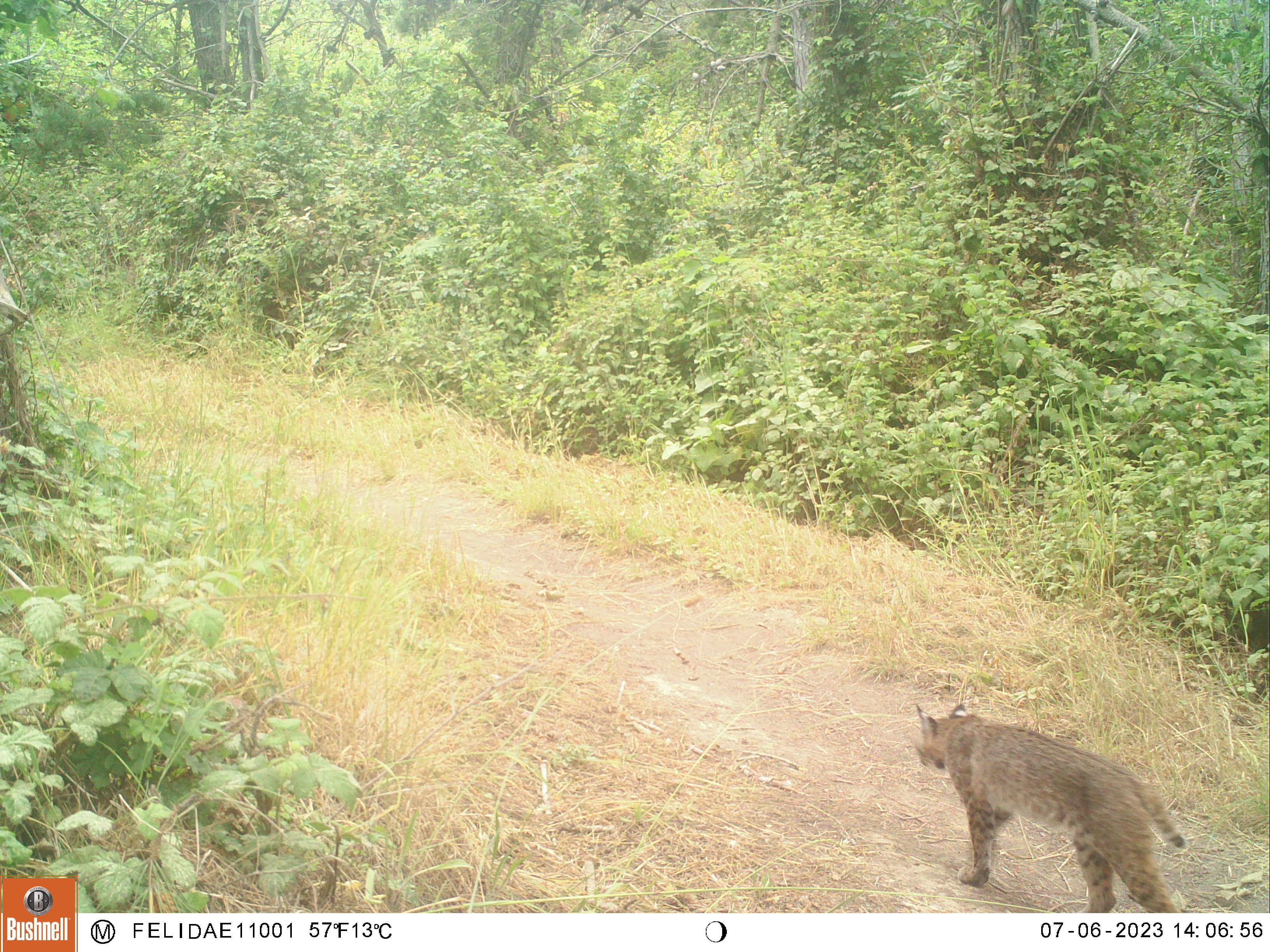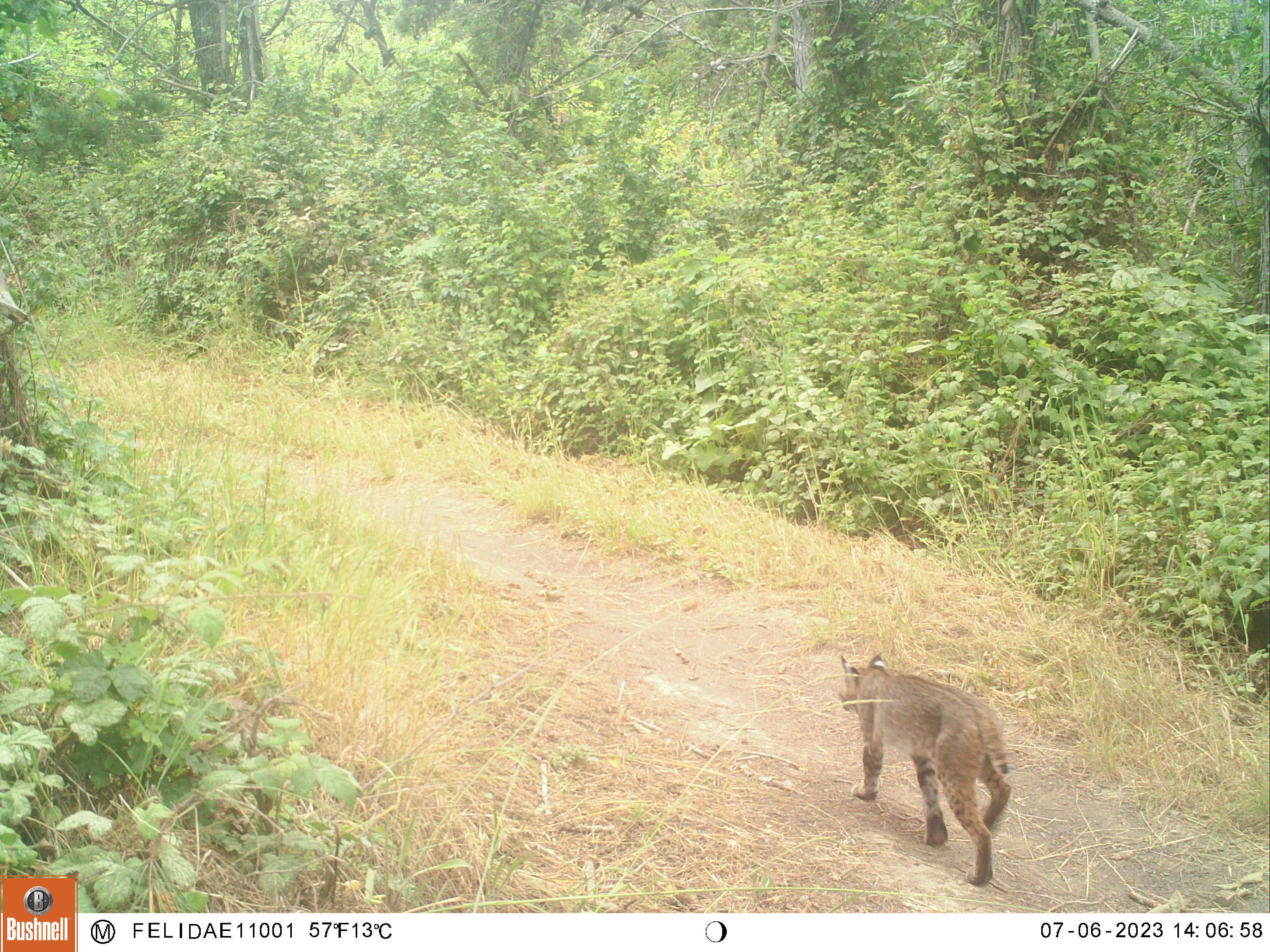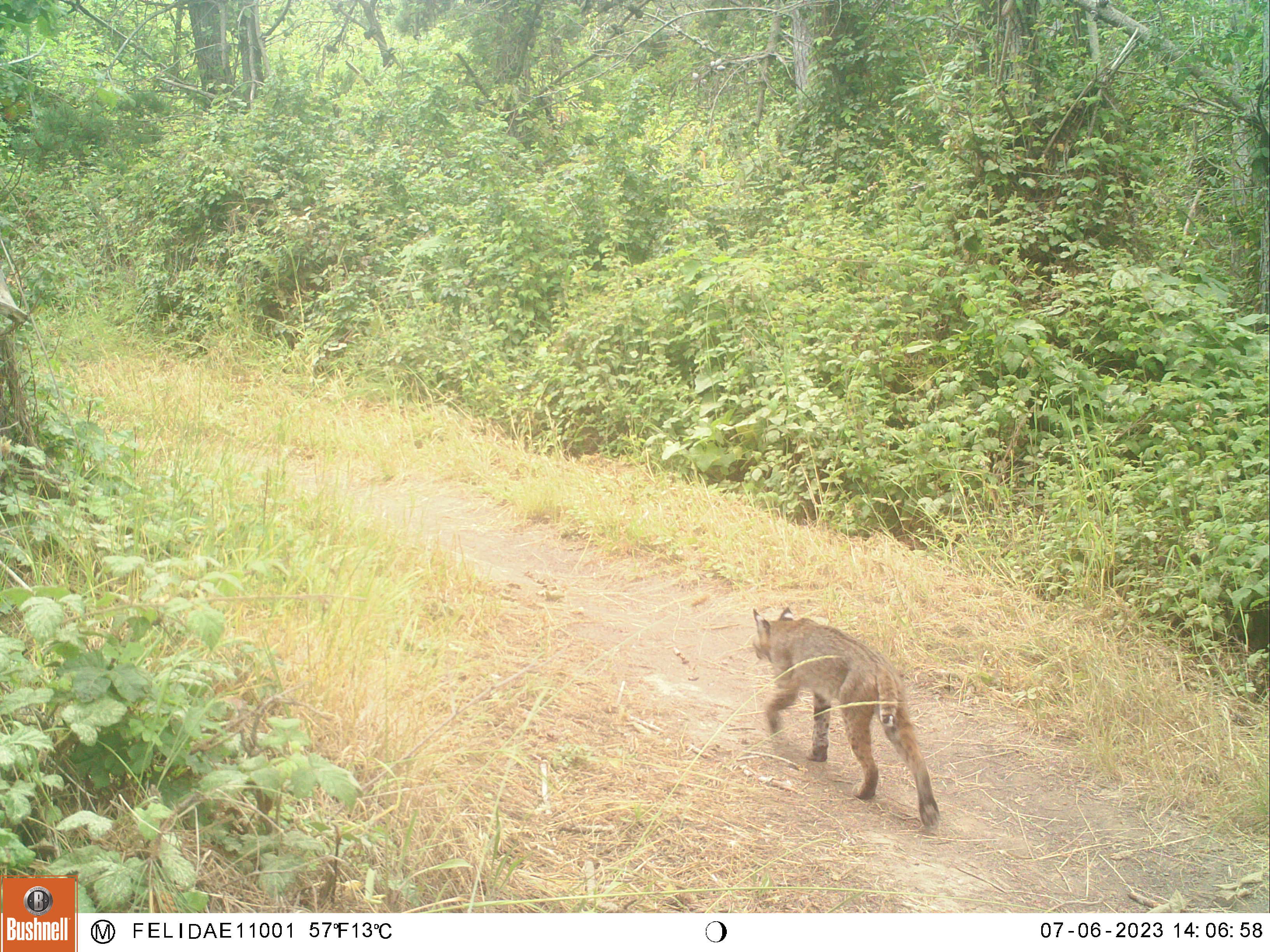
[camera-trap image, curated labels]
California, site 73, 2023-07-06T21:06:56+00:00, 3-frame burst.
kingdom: Animalia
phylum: Chordata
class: Mammalia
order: Carnivora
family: Felidae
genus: Lynx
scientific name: Lynx rufus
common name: bobcat